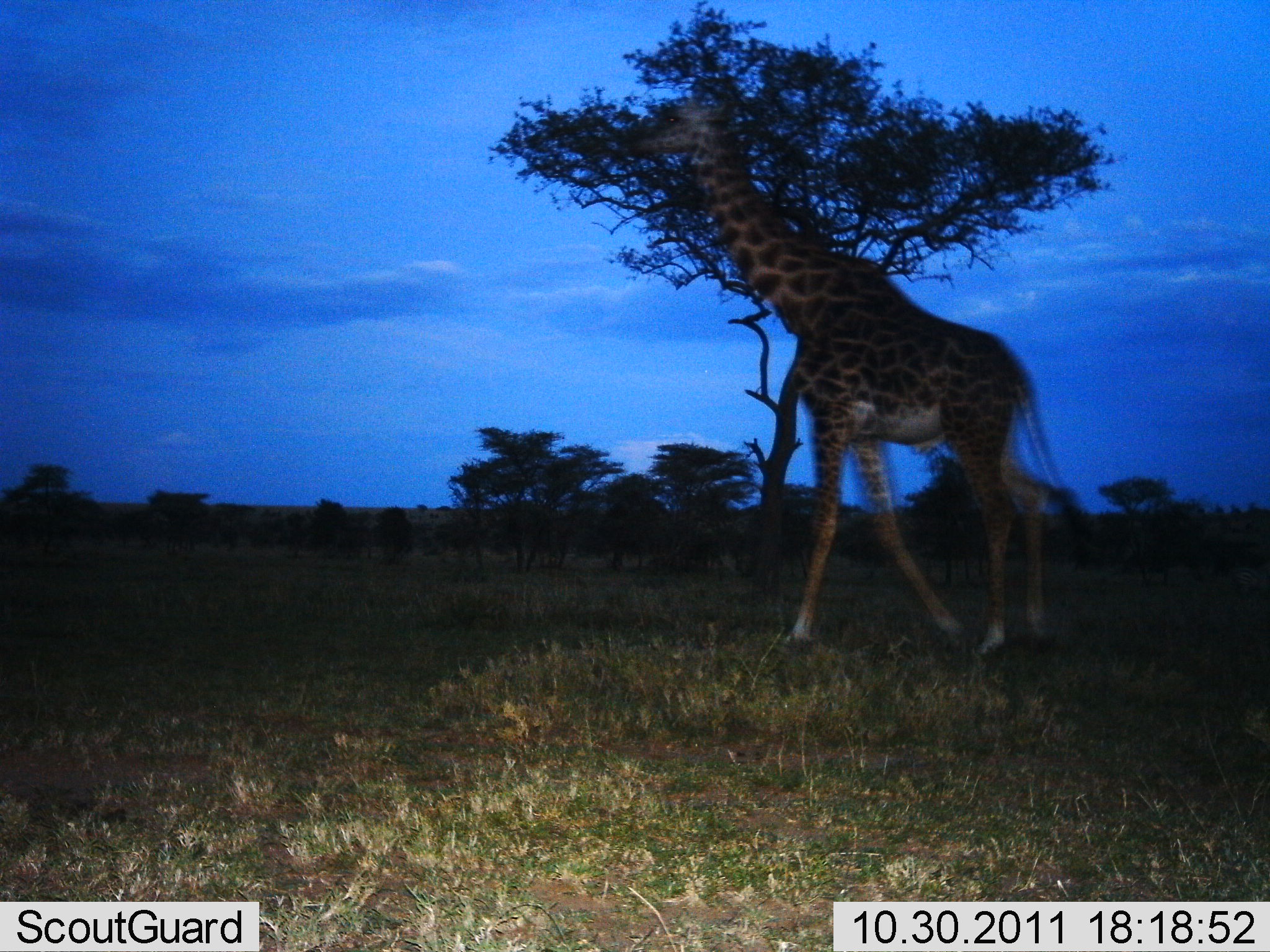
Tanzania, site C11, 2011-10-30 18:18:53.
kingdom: Animalia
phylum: Chordata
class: Mammalia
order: Artiodactyla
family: Giraffidae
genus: Giraffa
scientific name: Giraffa camelopardalis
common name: giraffe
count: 1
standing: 21%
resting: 0%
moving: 86%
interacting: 0%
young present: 0%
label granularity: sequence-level